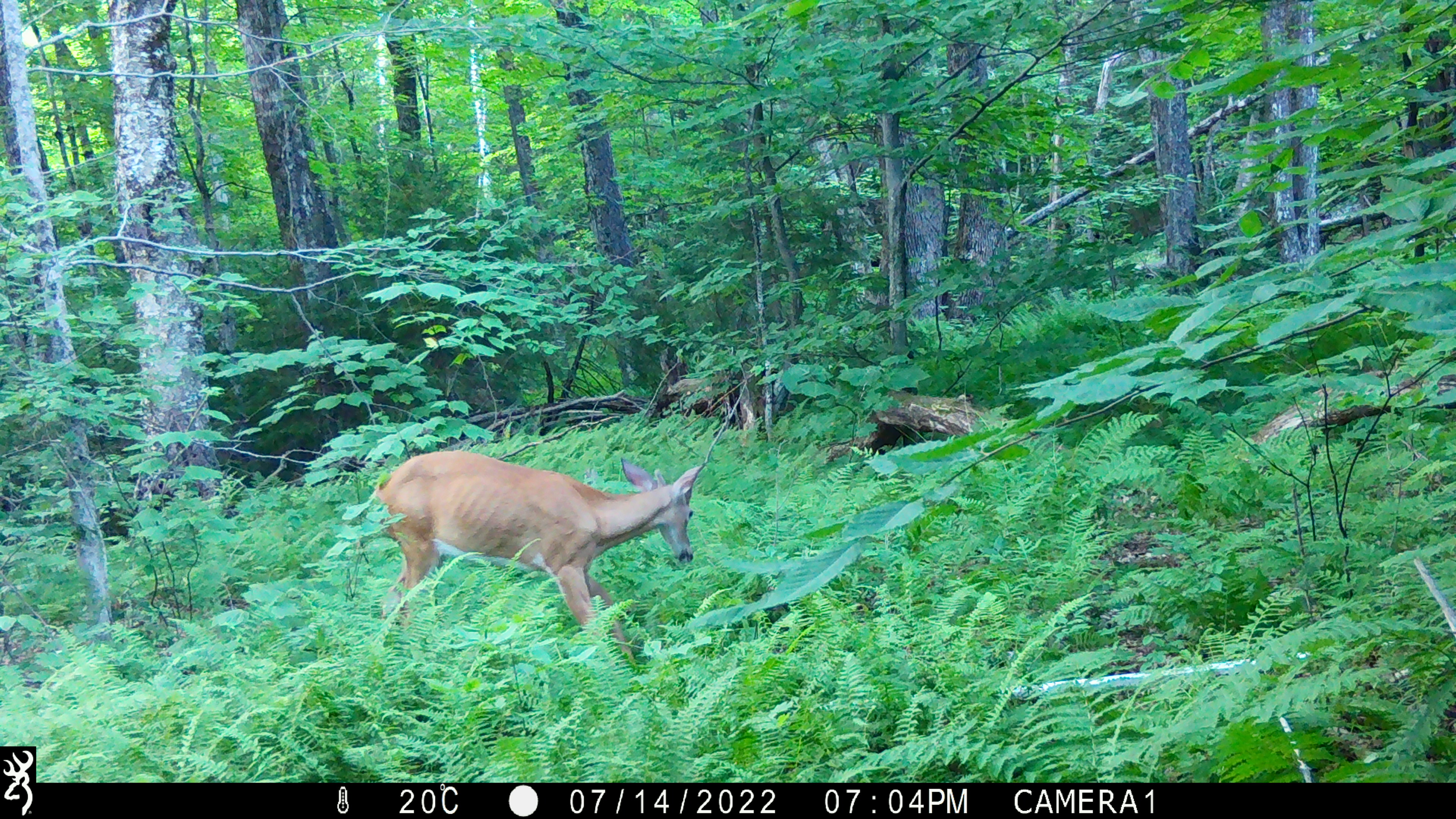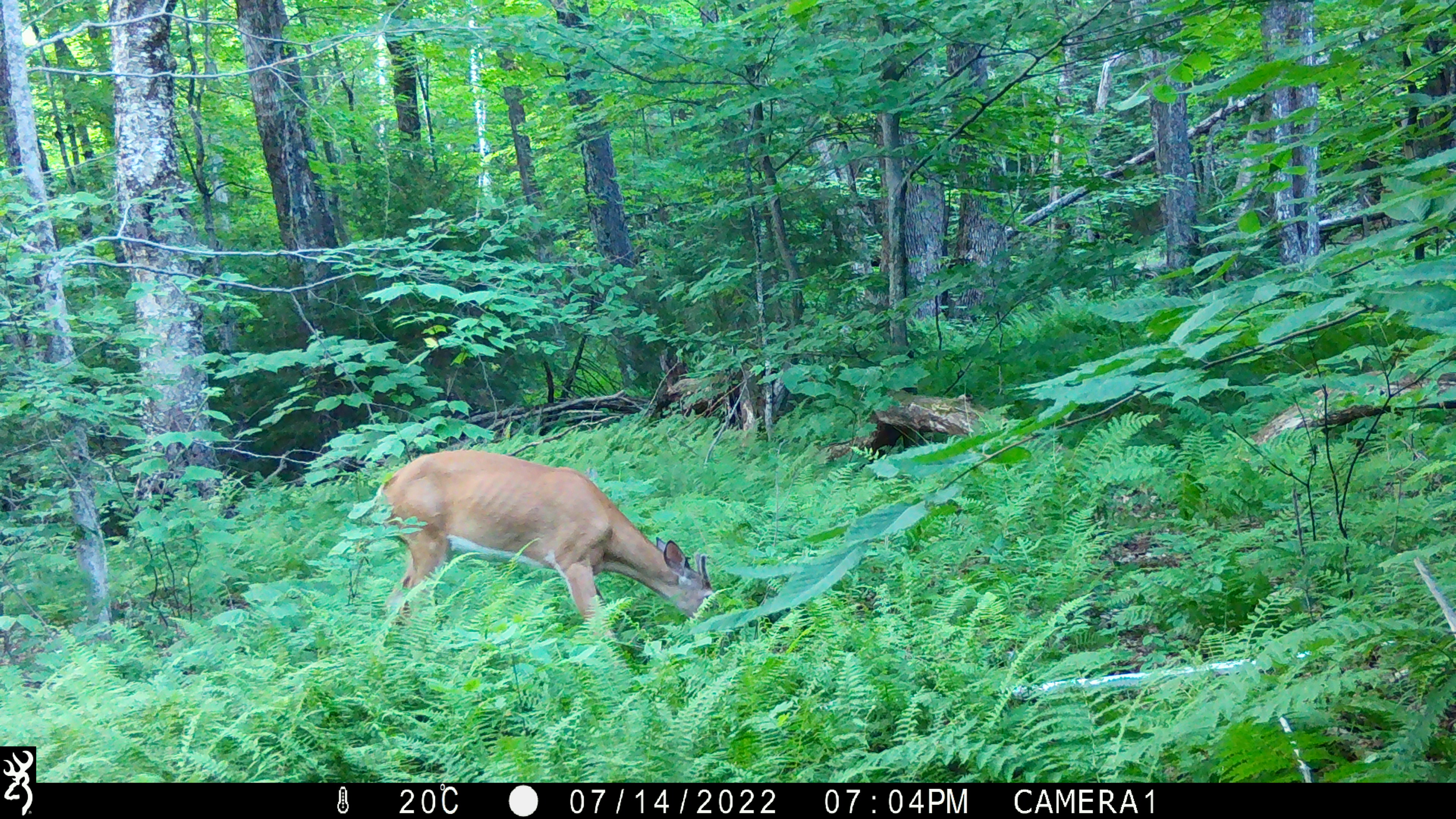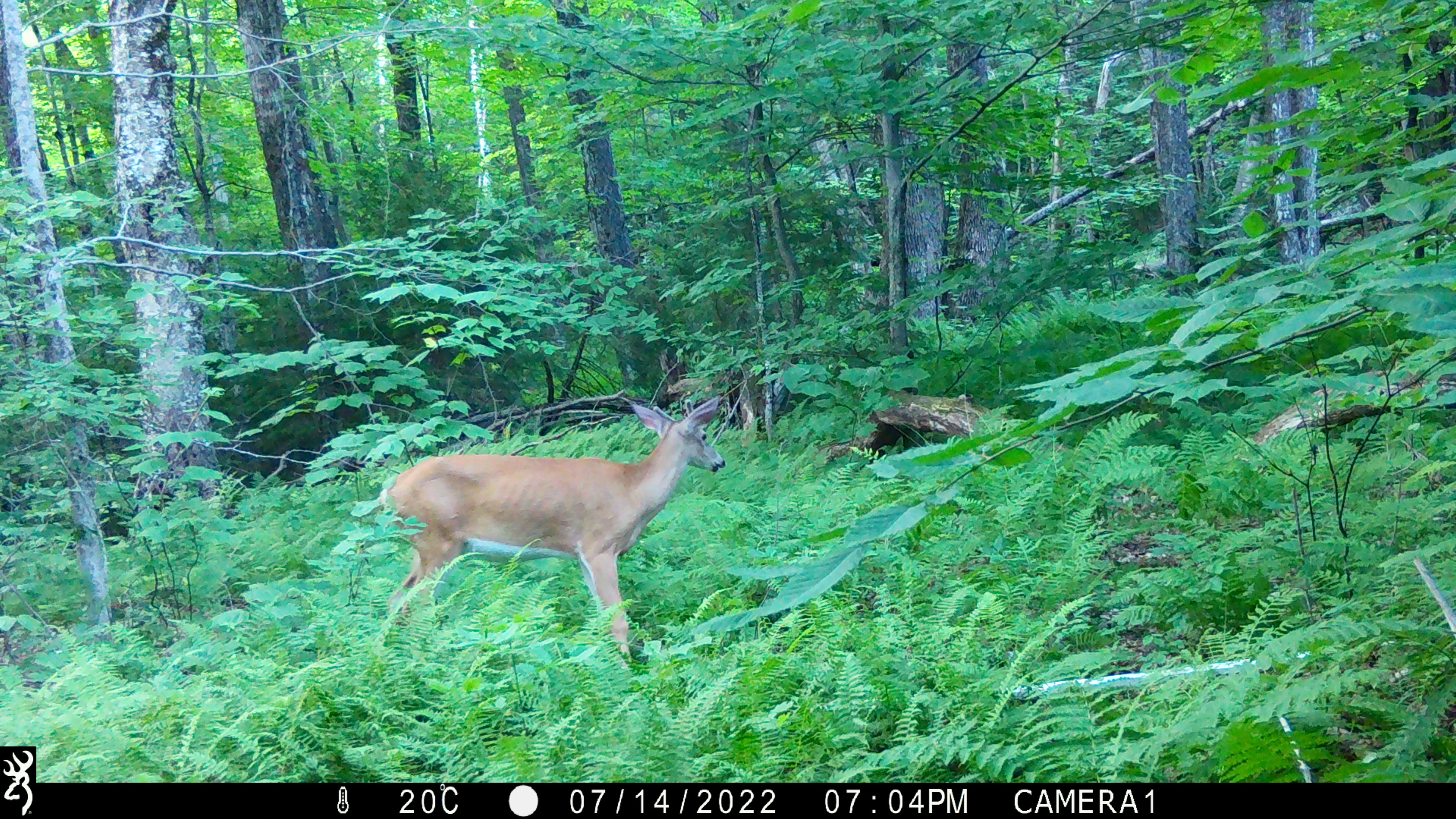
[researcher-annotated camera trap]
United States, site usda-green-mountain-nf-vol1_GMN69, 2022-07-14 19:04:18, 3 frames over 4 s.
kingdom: Animalia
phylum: Chordata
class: Mammalia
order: Artiodactyla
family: Cervidae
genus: Odocoileus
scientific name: Odocoileus virginianus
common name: white-tailed deer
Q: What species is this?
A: White-tailed deer (Odocoileus virginianus).